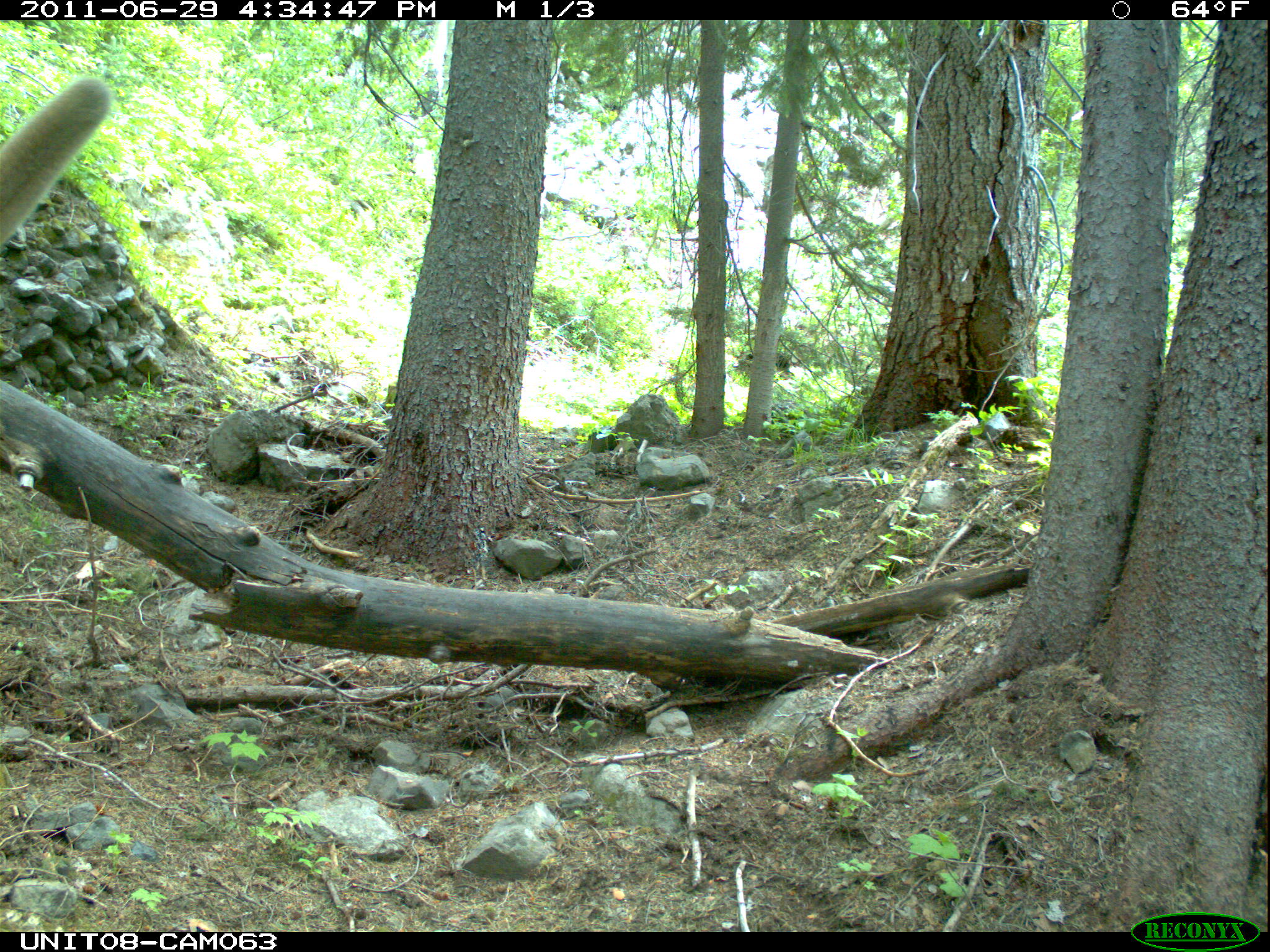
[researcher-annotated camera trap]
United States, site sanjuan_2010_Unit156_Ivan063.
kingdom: Animalia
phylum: Chordata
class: Mammalia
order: Artiodactyla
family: Cervidae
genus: Cervus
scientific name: Cervus elaphus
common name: red deer